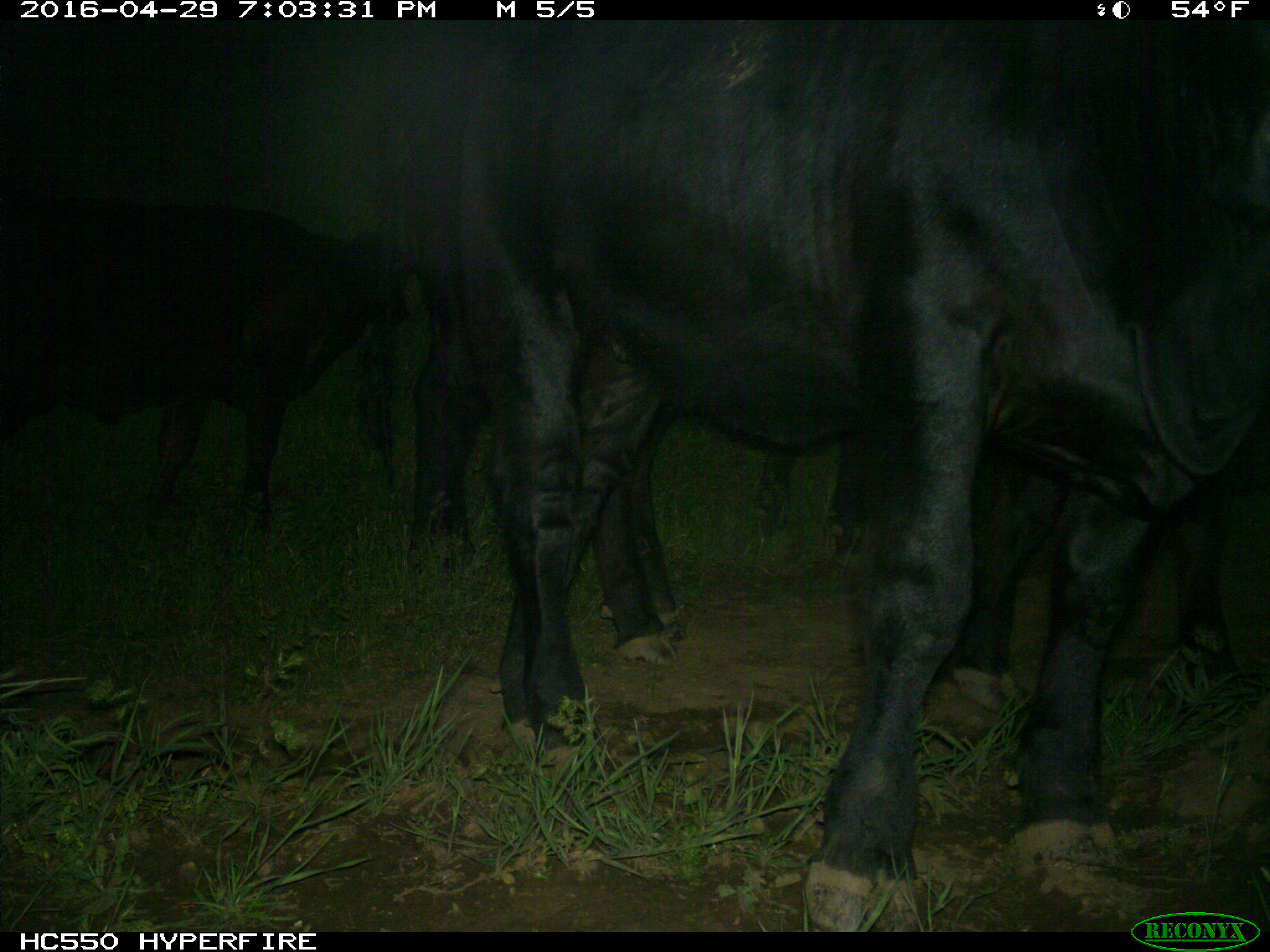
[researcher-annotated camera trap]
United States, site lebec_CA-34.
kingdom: Animalia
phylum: Chordata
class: Mammalia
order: Artiodactyla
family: Bovidae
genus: Bos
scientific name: Bos taurus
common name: domestic cow